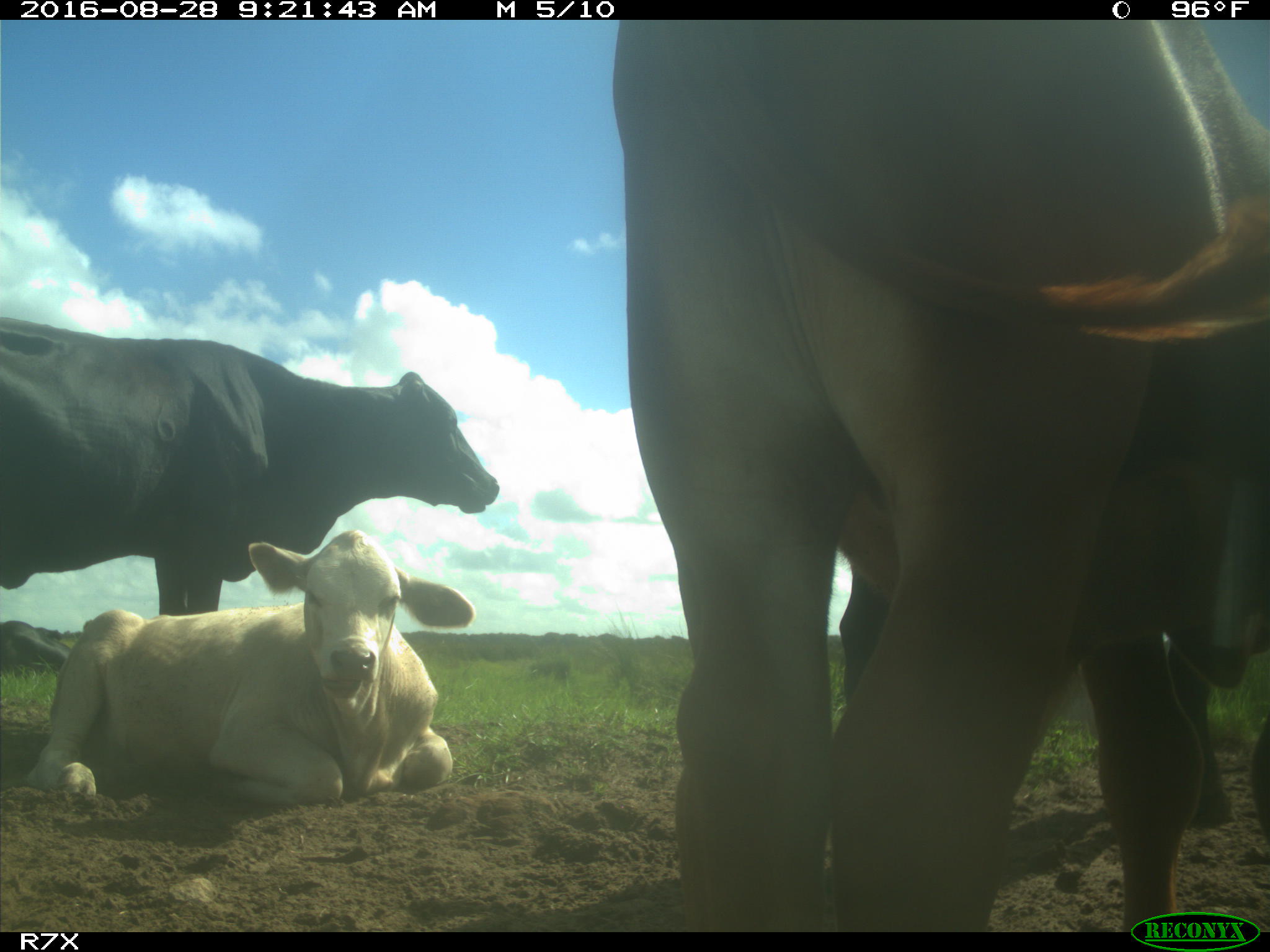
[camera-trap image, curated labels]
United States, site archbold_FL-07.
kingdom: Animalia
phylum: Chordata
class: Mammalia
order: Artiodactyla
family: Bovidae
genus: Bos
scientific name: Bos taurus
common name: domestic cow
Bos taurus (domestic cow).